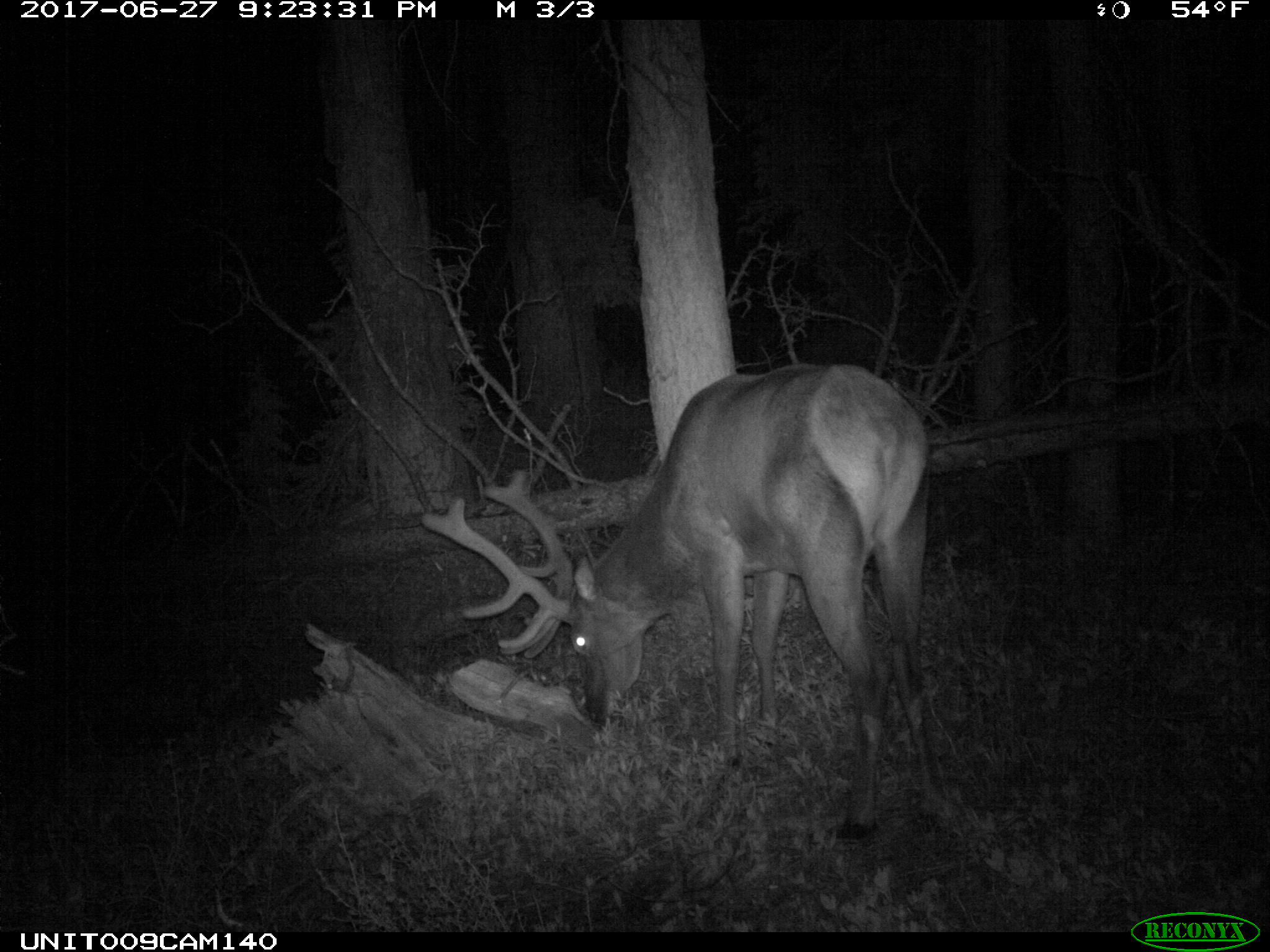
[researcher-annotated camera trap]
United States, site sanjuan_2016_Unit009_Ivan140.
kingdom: Animalia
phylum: Chordata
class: Mammalia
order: Artiodactyla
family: Cervidae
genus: Cervus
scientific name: Cervus elaphus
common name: red deer